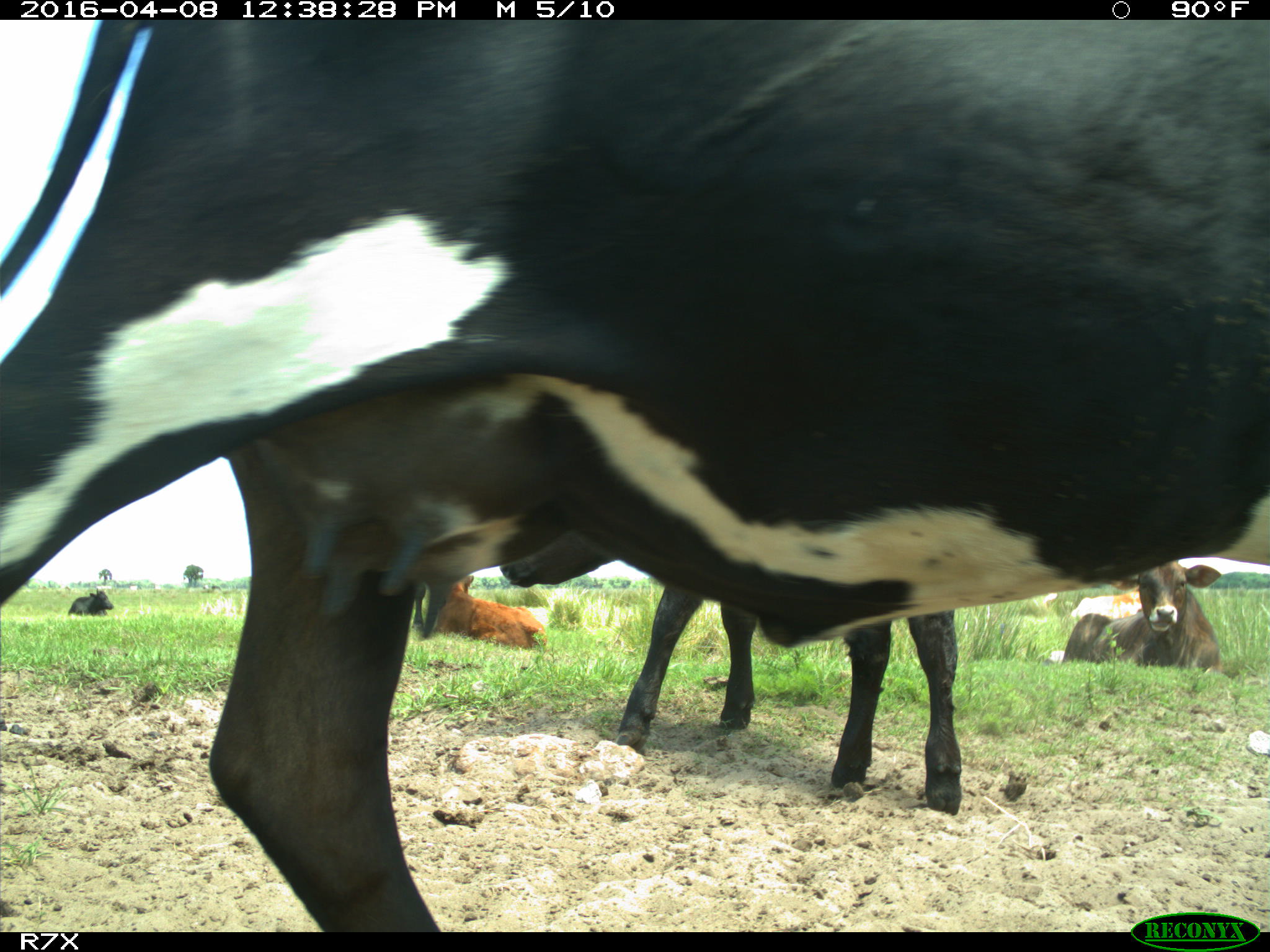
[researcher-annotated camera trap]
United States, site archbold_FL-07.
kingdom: Animalia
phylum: Chordata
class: Mammalia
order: Artiodactyla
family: Bovidae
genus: Bos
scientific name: Bos taurus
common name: domestic cow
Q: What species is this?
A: Bos taurus (domestic cow).